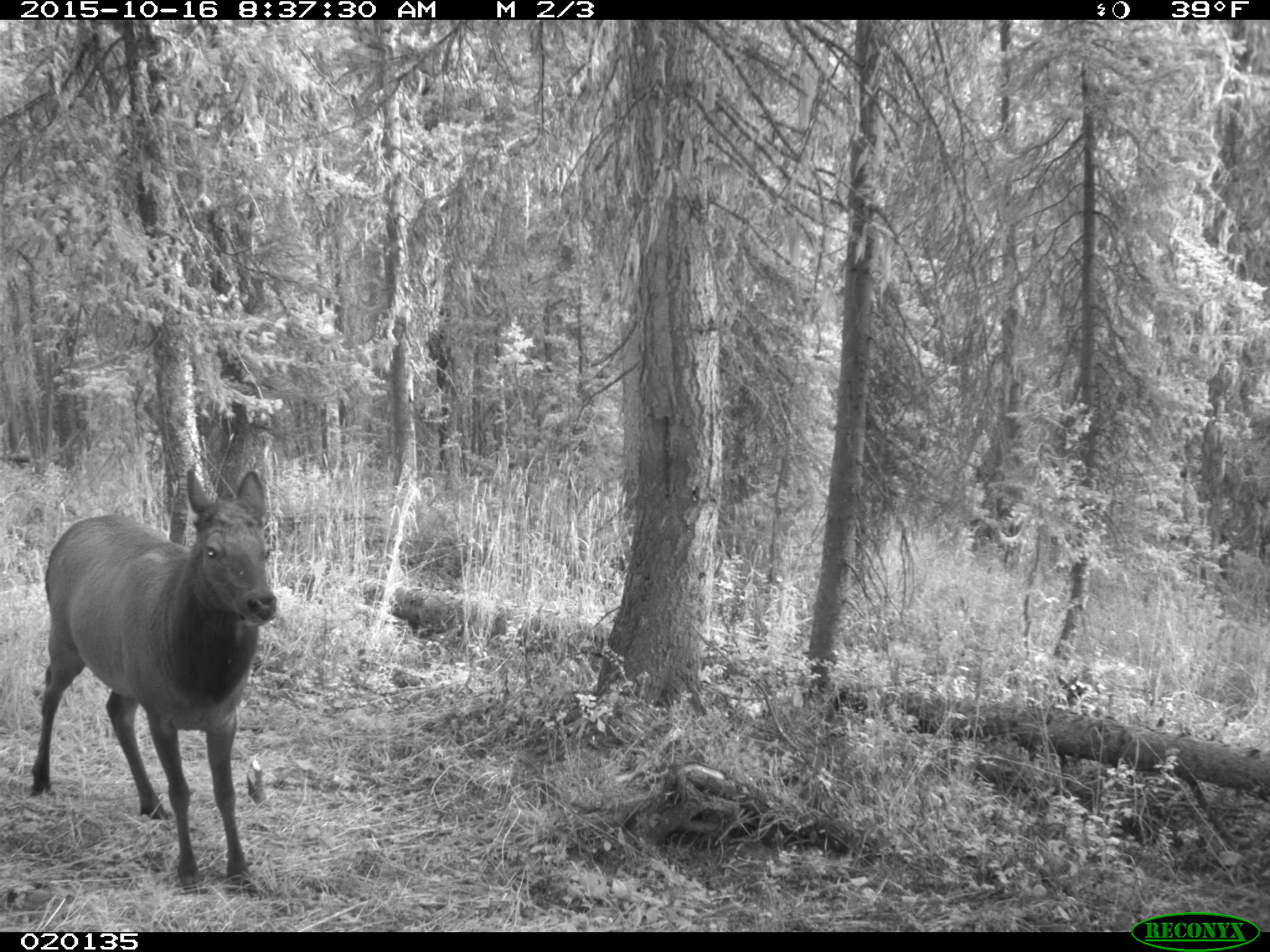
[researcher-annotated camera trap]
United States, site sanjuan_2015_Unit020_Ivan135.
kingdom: Animalia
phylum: Chordata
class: Mammalia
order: Artiodactyla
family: Cervidae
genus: Cervus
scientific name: Cervus elaphus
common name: red deer